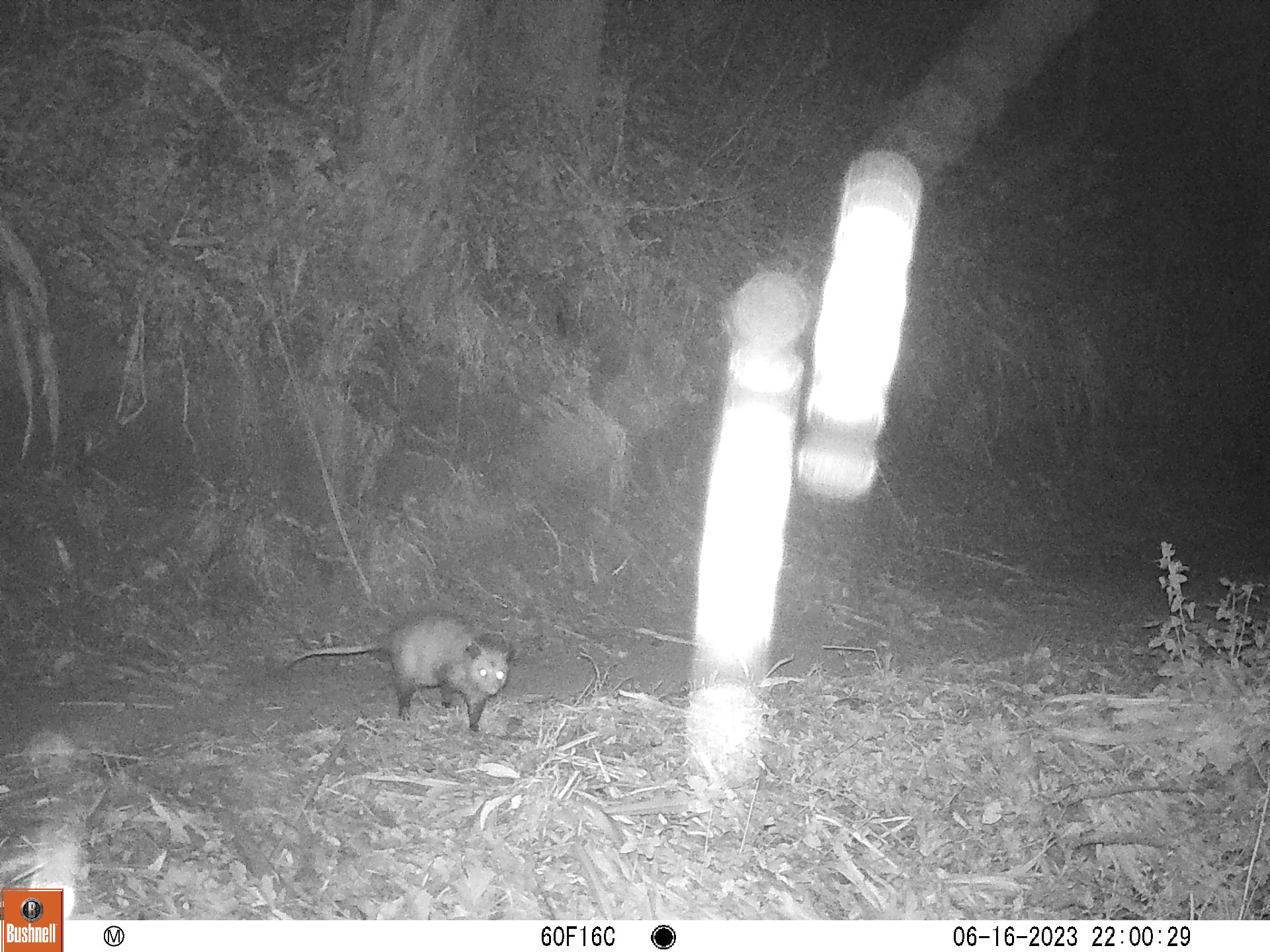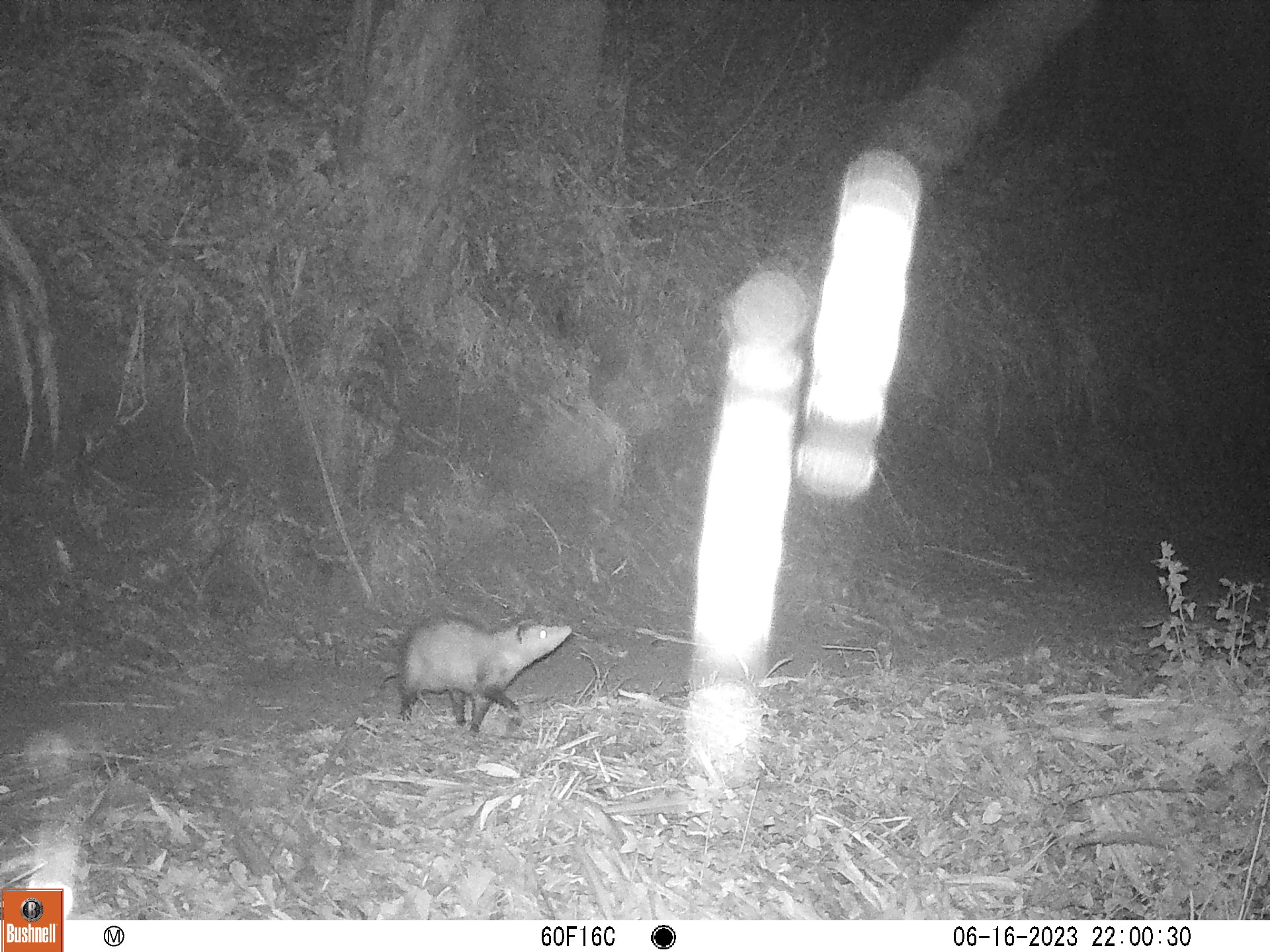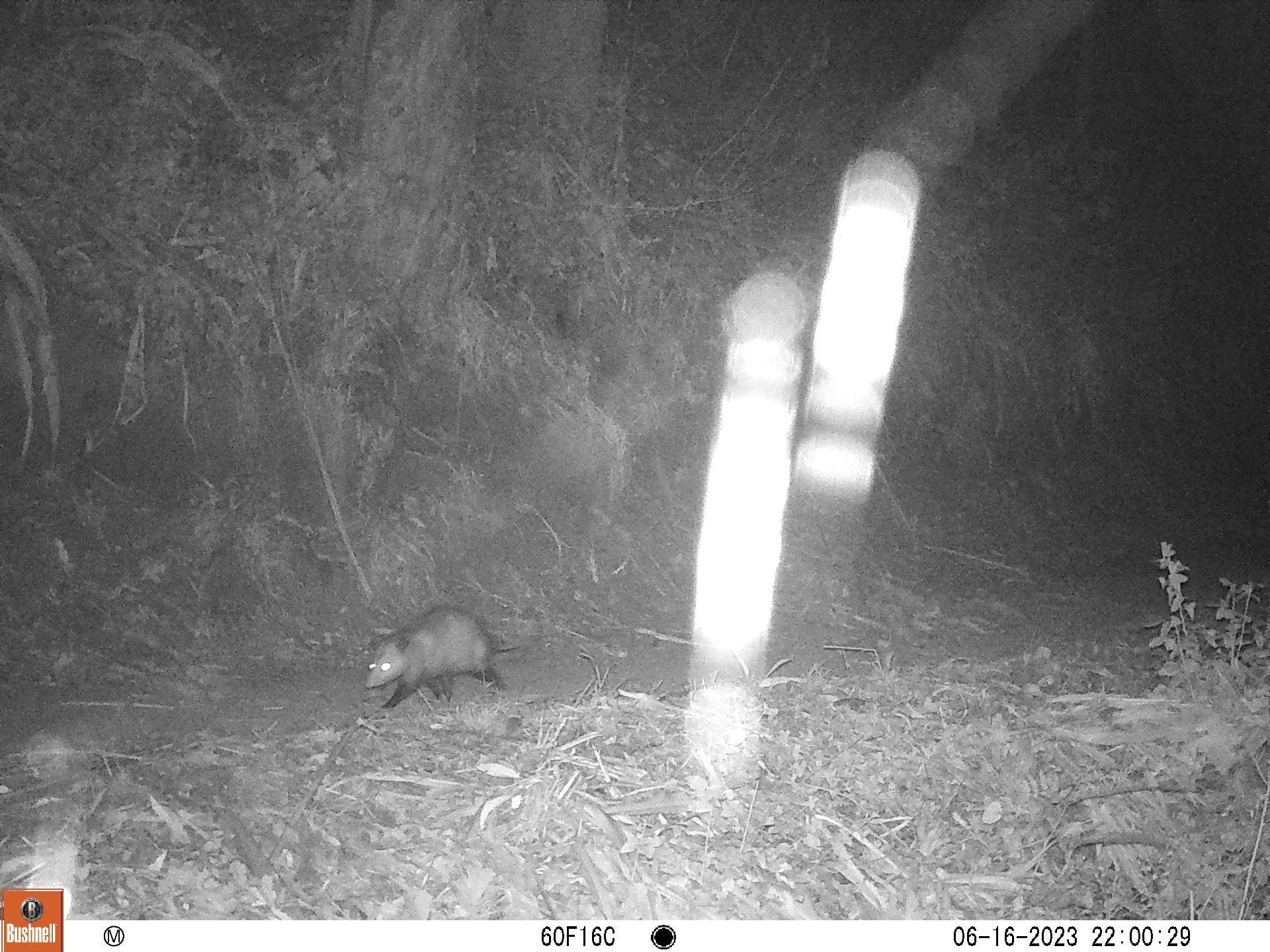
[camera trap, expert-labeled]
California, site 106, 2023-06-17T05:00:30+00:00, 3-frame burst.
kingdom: Animalia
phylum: Chordata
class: Mammalia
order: Didelphimorphia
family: Didelphidae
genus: Didelphis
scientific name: Didelphis virginiana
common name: virginia opossum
Virginia opossum (Didelphis virginiana).